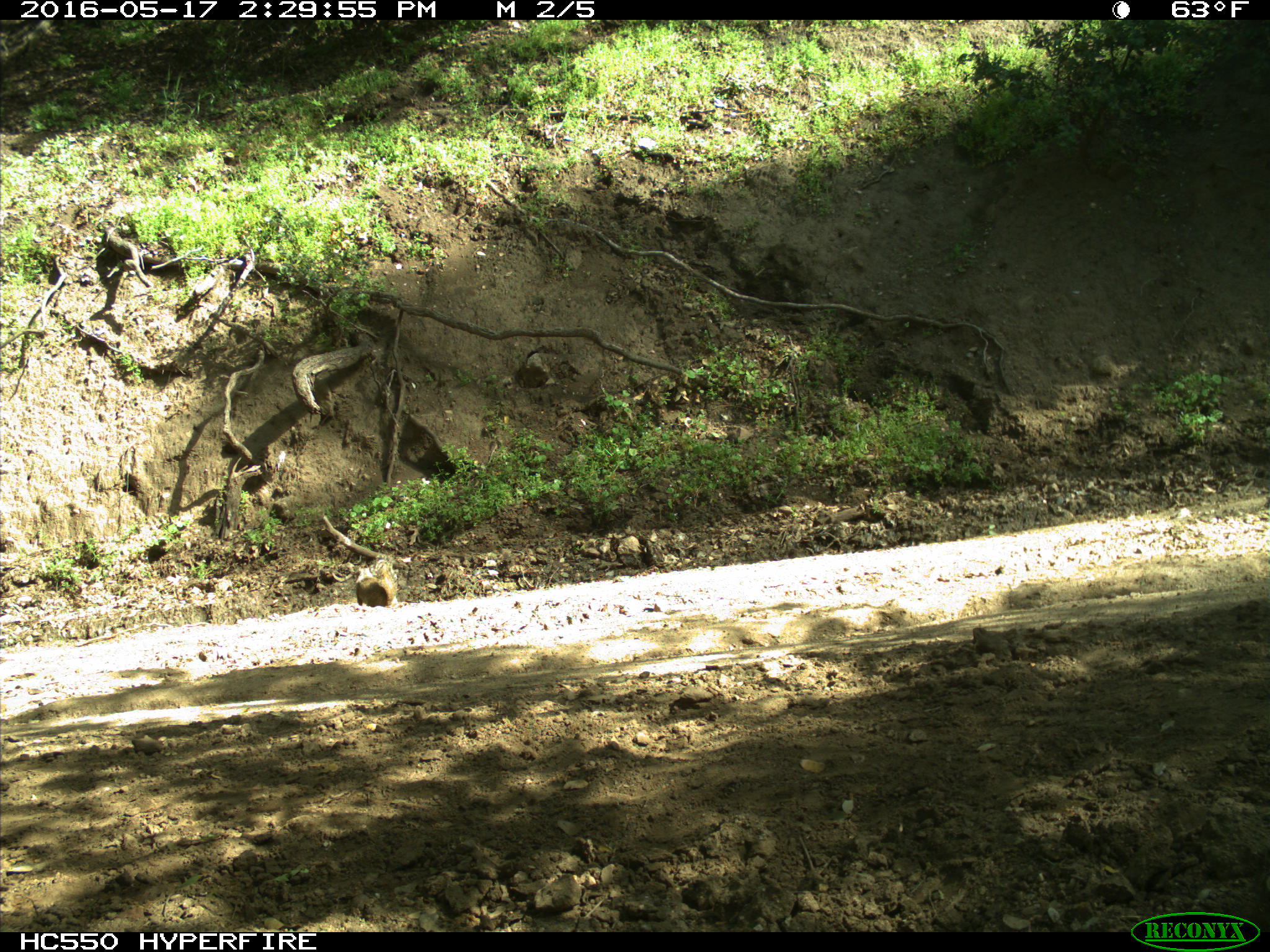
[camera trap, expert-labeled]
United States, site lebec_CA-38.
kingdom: Animalia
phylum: Chordata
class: Mammalia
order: Rodentia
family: Sciuridae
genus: Otospermophilus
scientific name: Otospermophilus beecheyi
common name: california ground squirrel